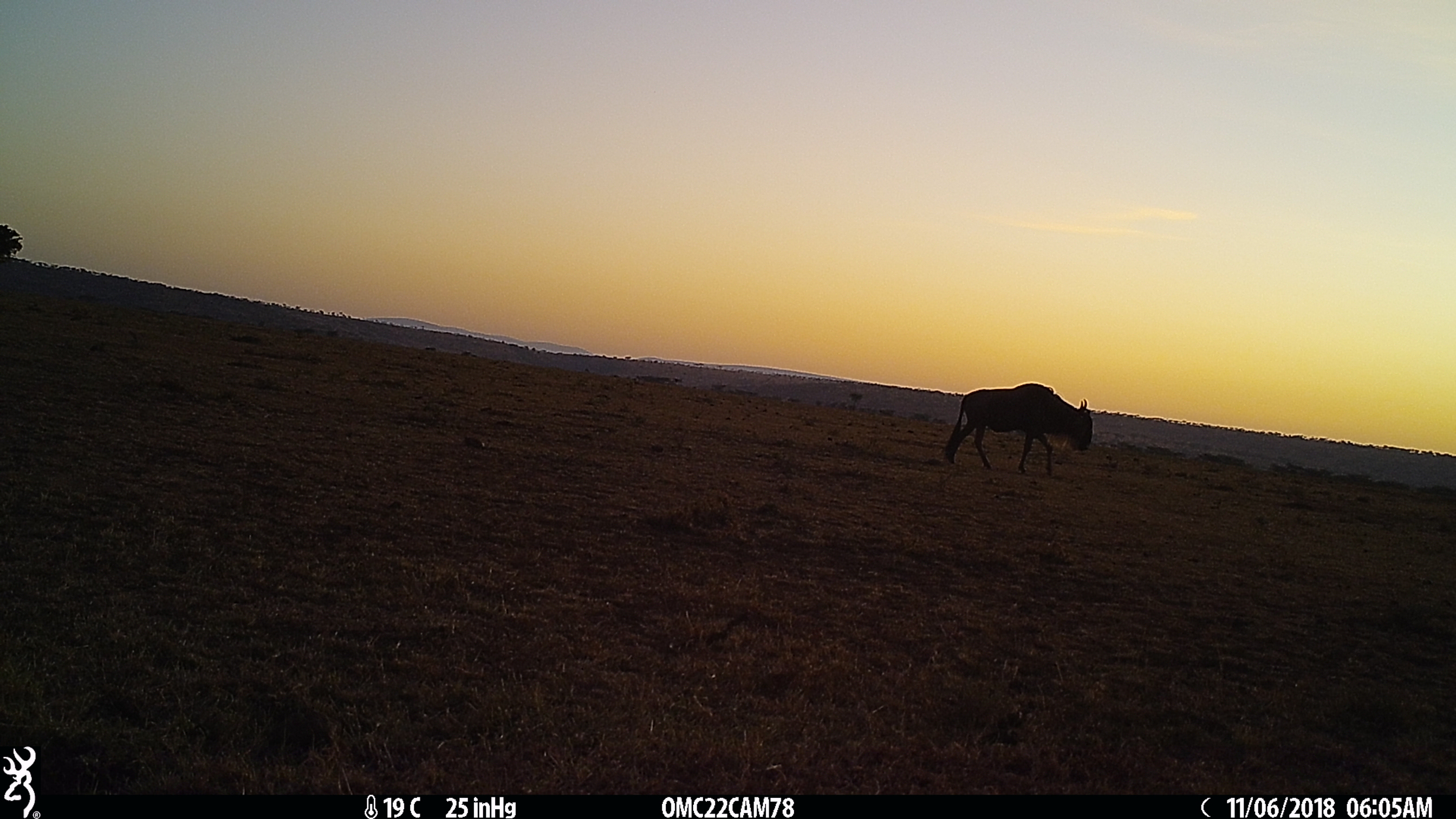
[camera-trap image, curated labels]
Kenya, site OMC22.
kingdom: Animalia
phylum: Chordata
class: Mammalia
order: Artiodactyla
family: Bovidae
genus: Connochaetes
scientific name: Connochaetes taurinus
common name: blue wildebeest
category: wildebeest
Wildebeest (blue wildebeest) (Connochaetes taurinus).